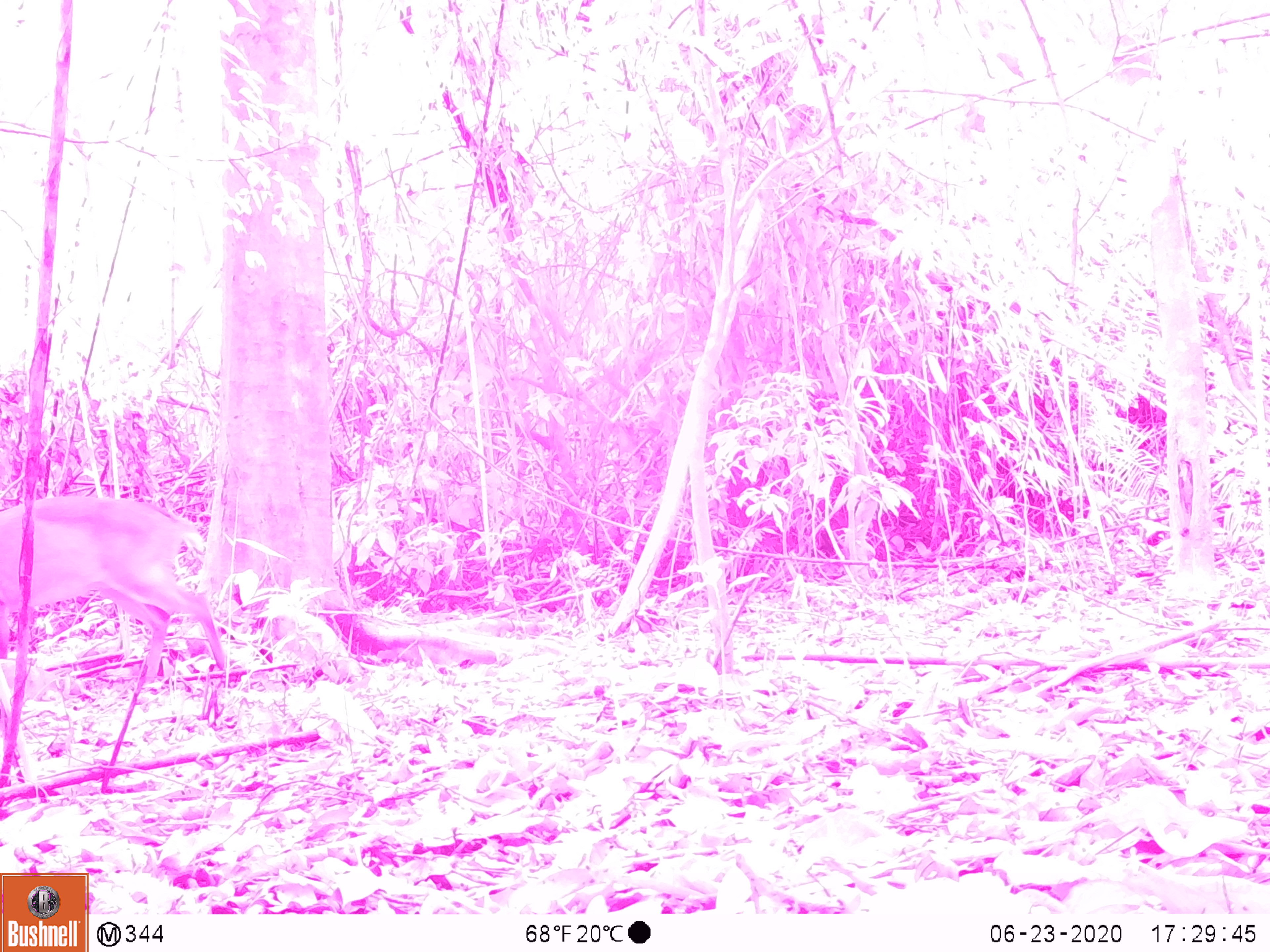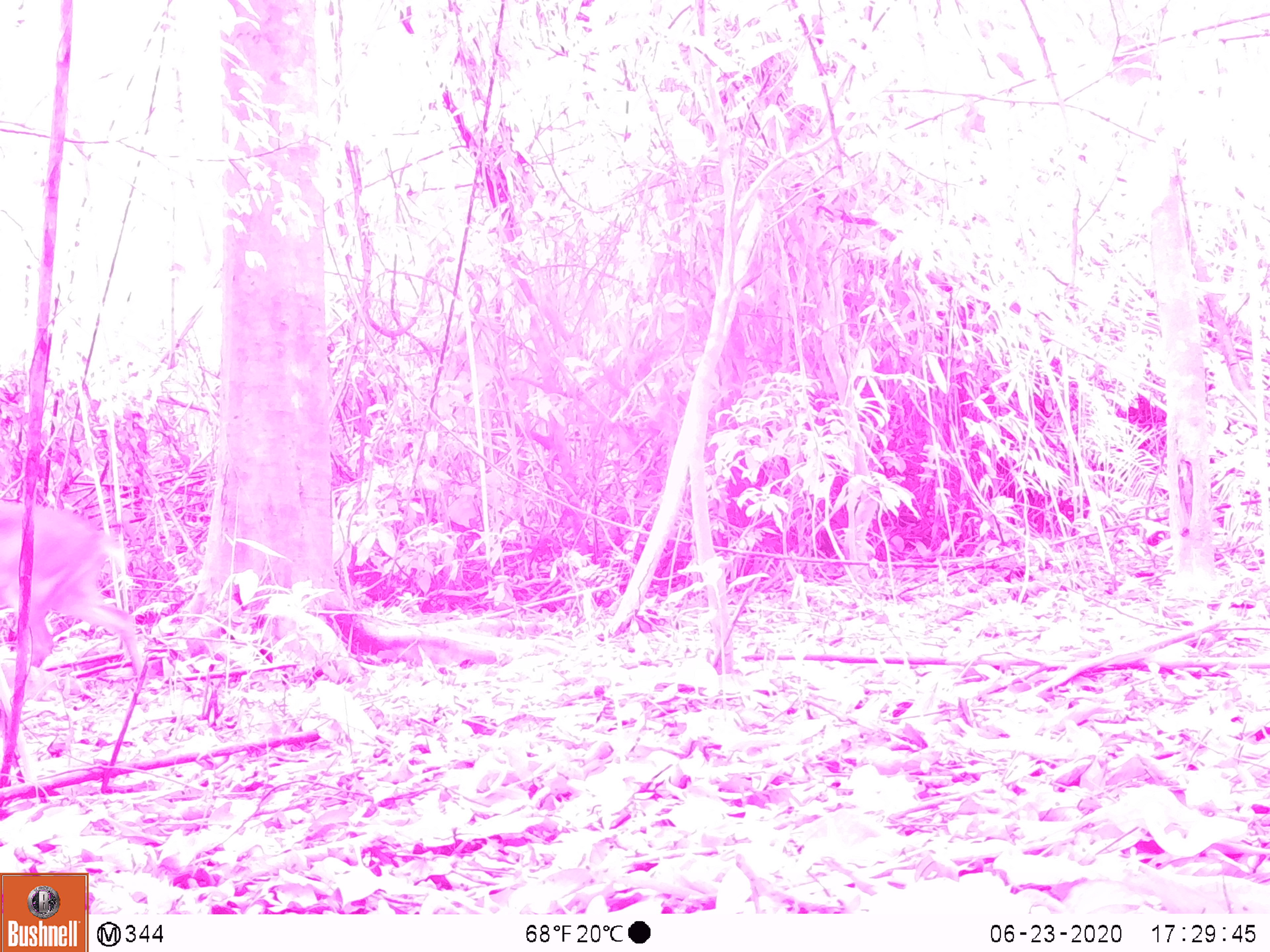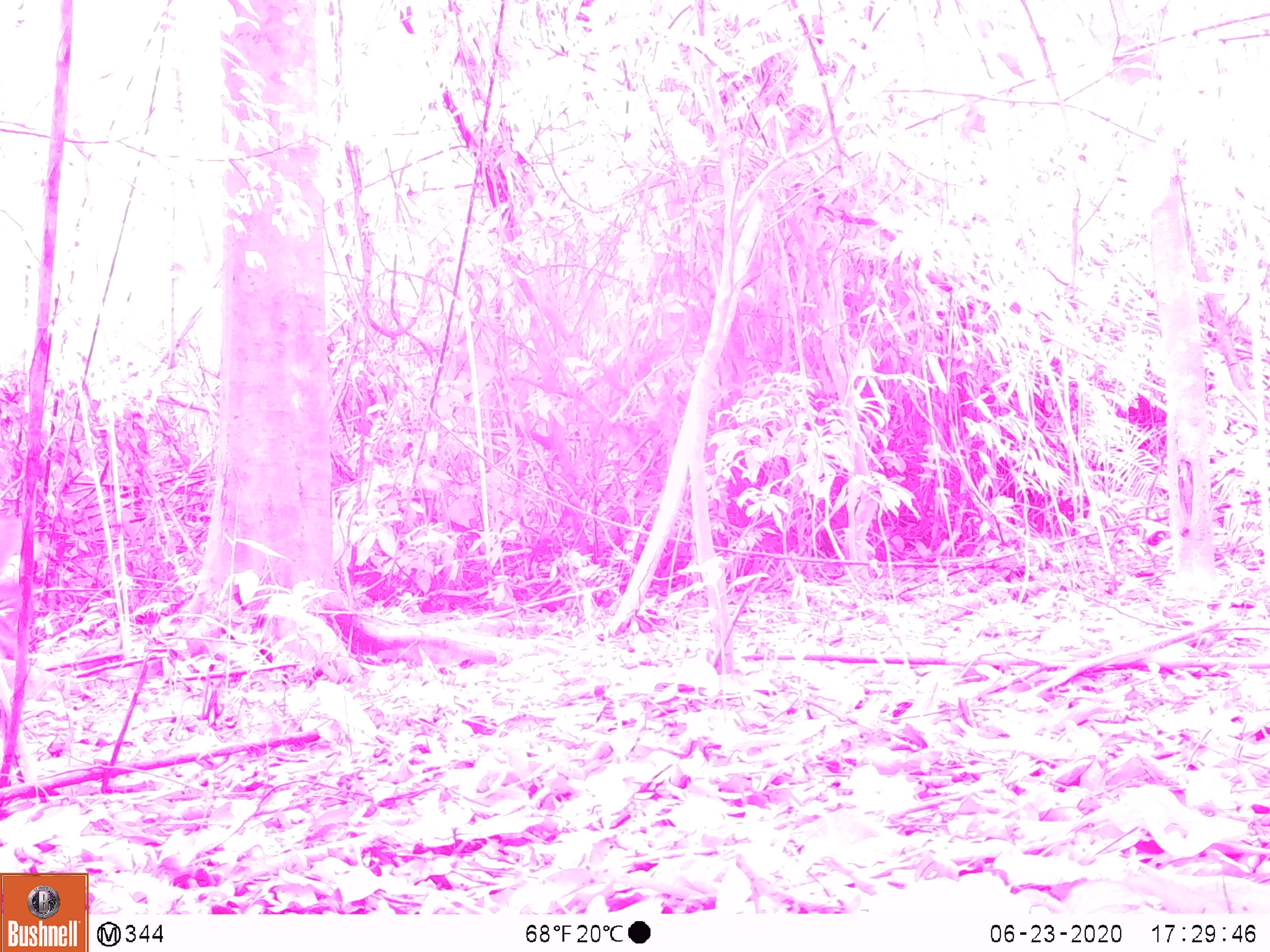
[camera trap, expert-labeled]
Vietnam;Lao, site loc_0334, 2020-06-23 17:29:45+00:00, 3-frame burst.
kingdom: Animalia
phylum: Chordata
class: Mammalia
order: Artiodactyla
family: Cervidae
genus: Muntiacus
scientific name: Muntiacus vuquangensis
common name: large-antlered muntjac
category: large antlered muntjac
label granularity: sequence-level